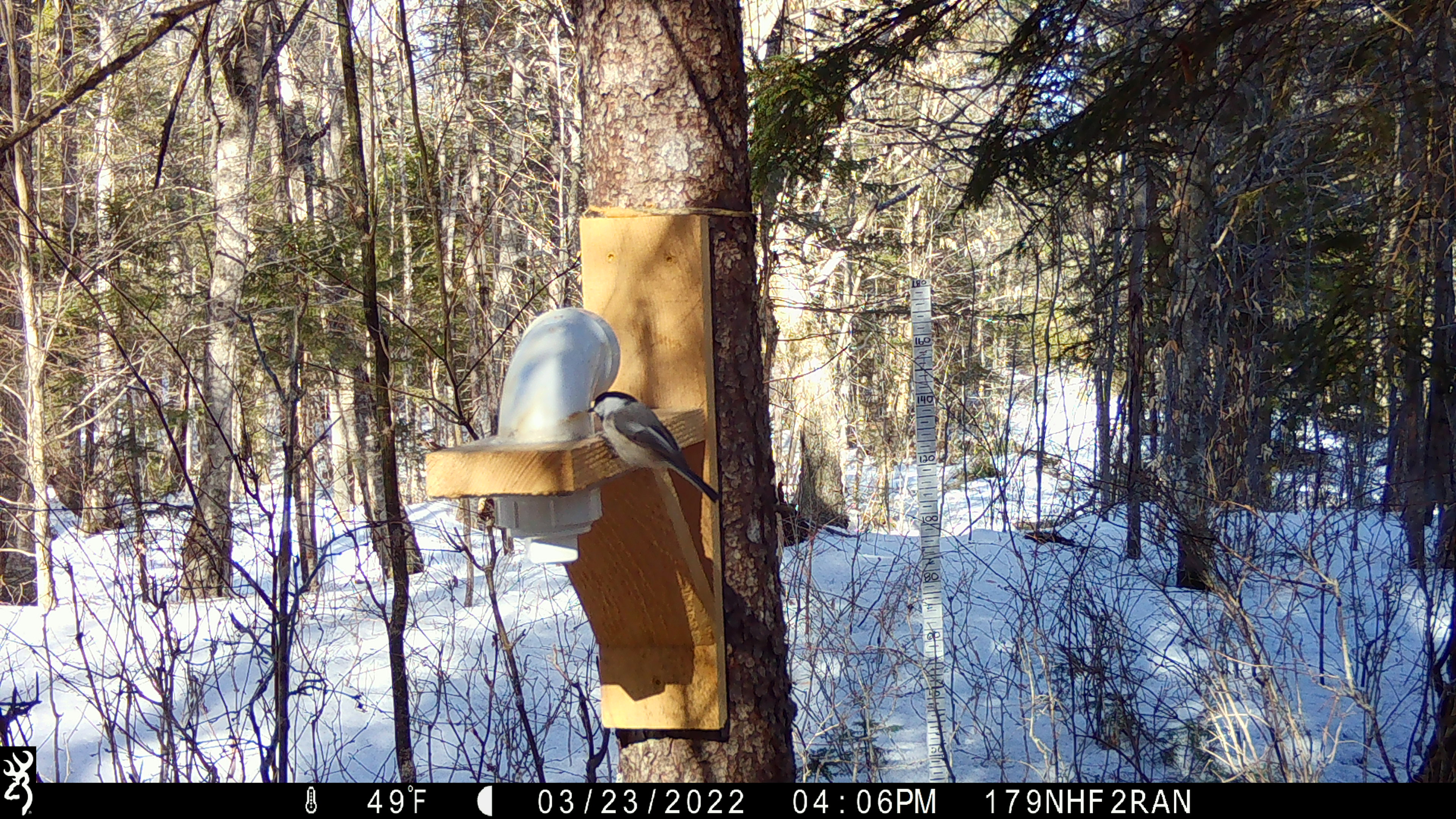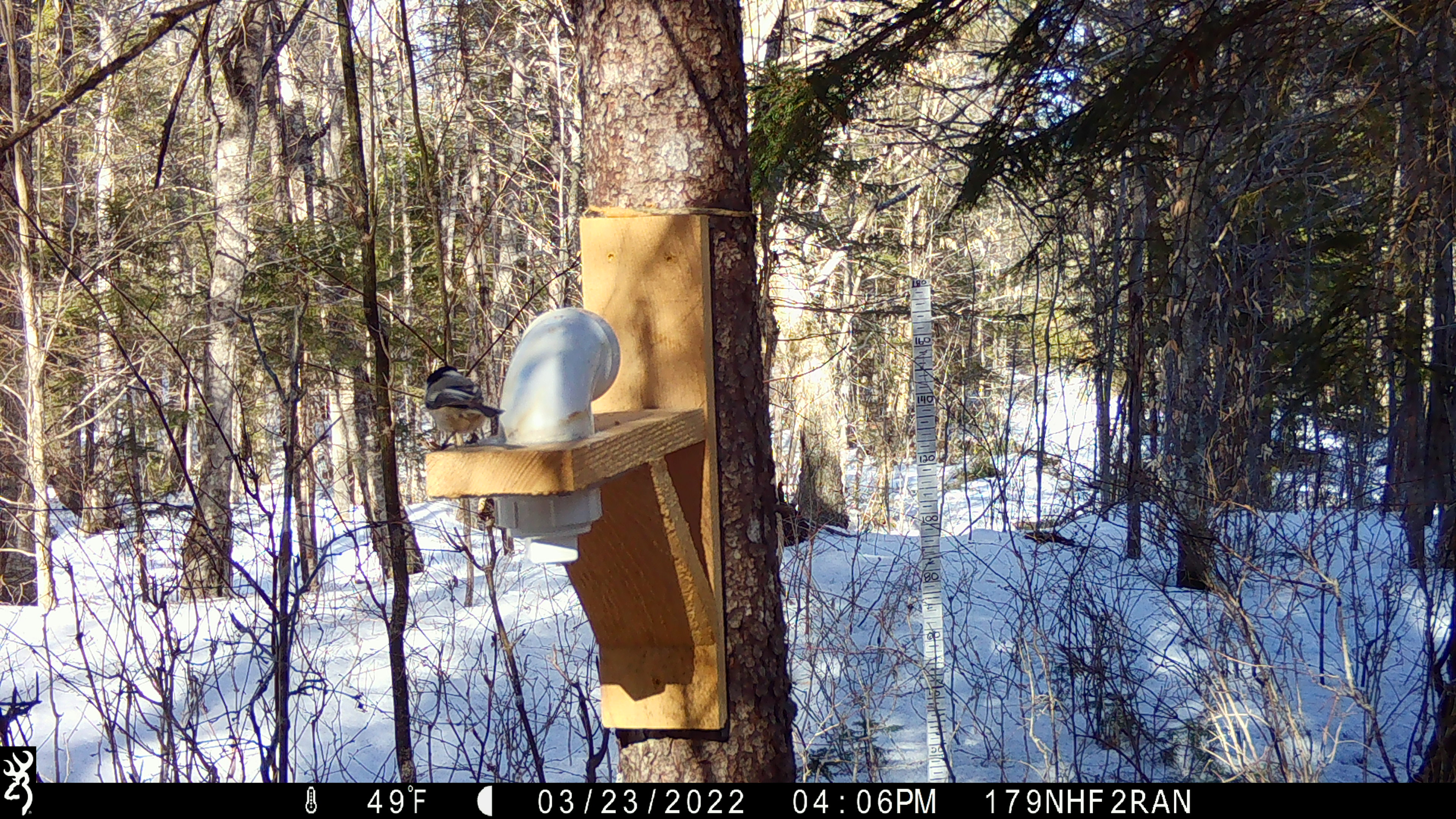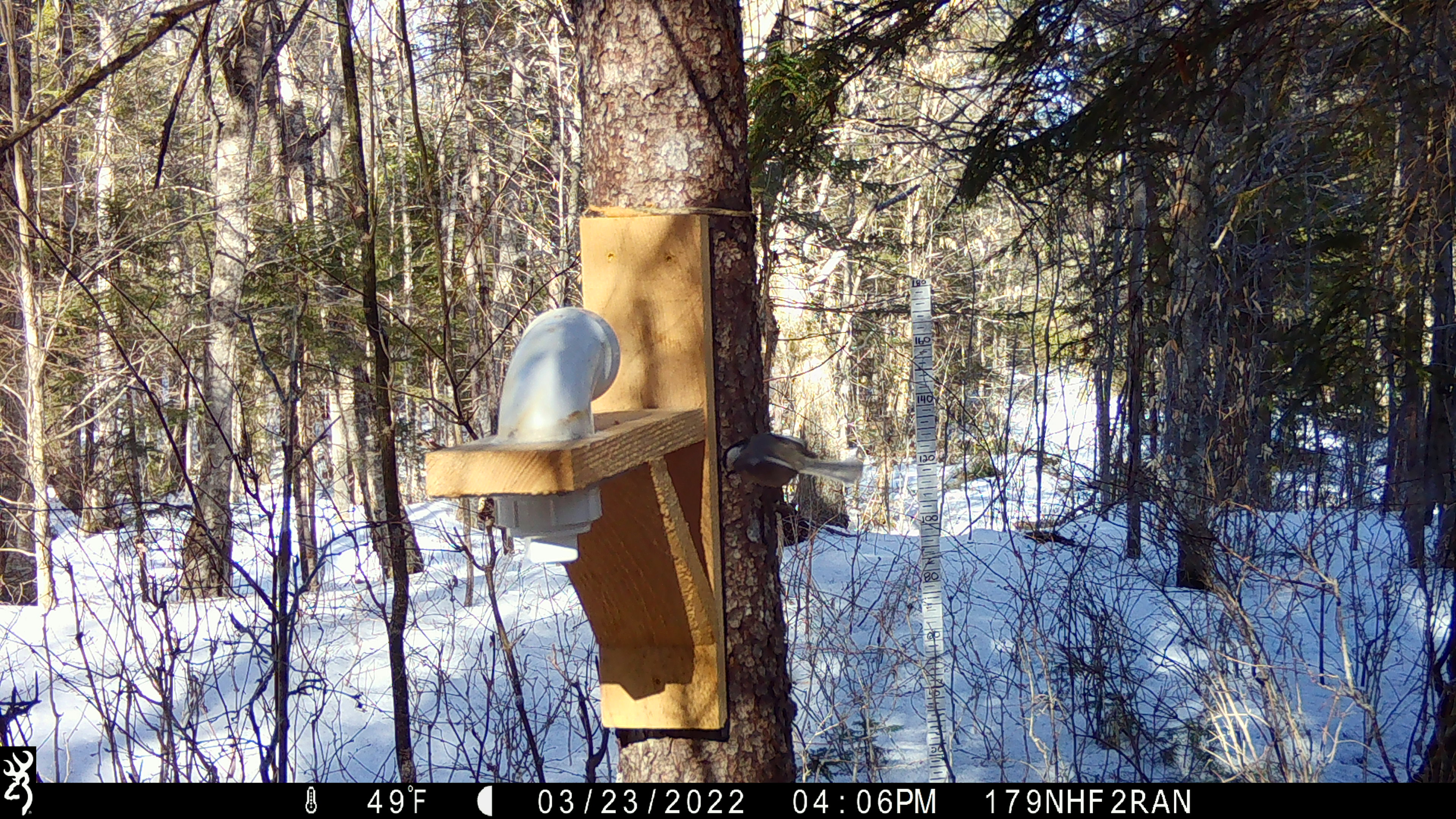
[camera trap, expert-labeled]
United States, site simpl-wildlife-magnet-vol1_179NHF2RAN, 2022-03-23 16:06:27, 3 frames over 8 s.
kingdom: Animalia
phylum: Chordata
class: Aves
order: Passeriformes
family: Paridae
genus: Poecile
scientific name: Poecile atricapillus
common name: black-capped chickadee